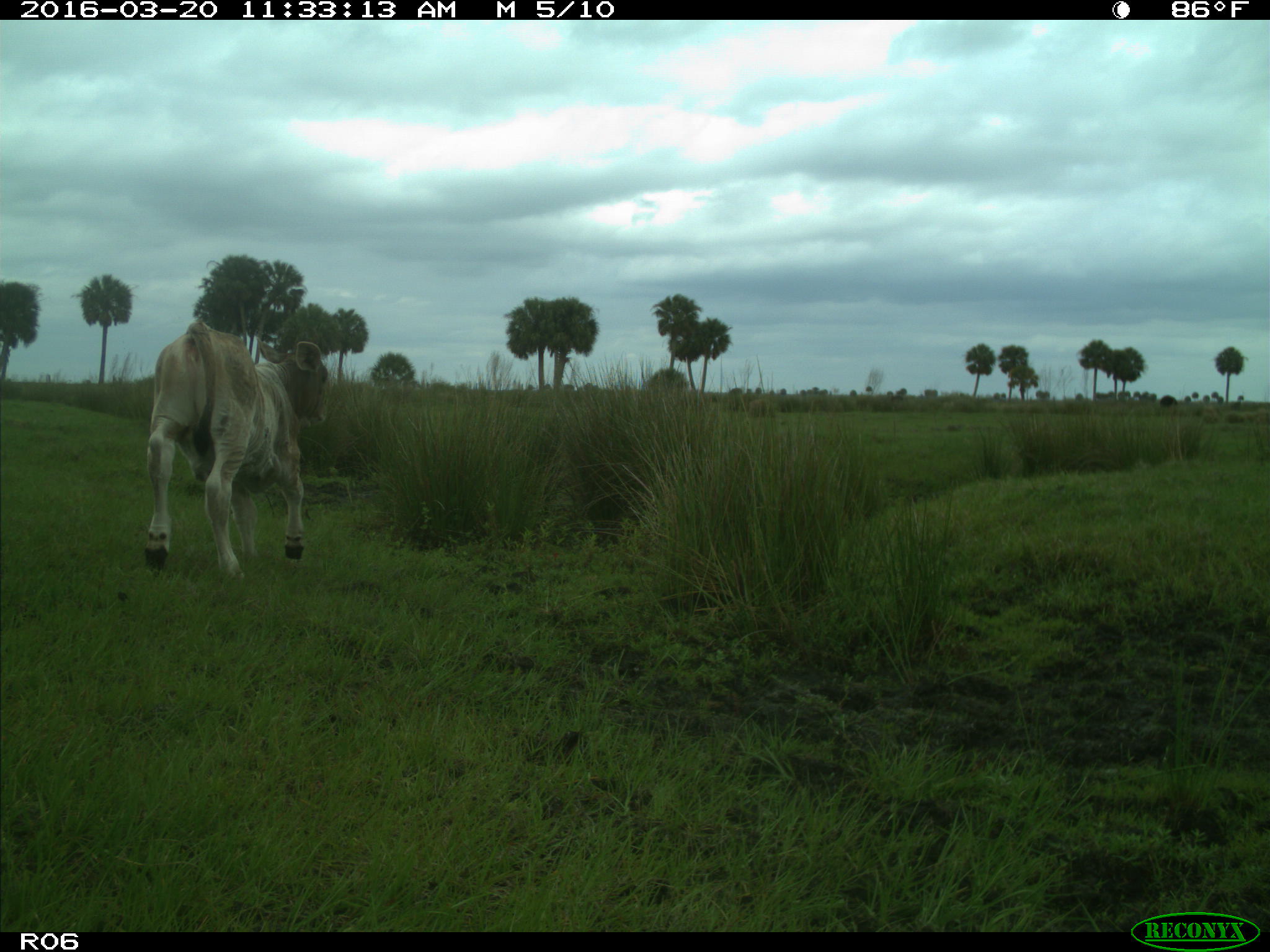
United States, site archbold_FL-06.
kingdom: Animalia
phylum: Chordata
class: Mammalia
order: Artiodactyla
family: Bovidae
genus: Bos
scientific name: Bos taurus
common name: domestic cow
Bos taurus (domestic cow).